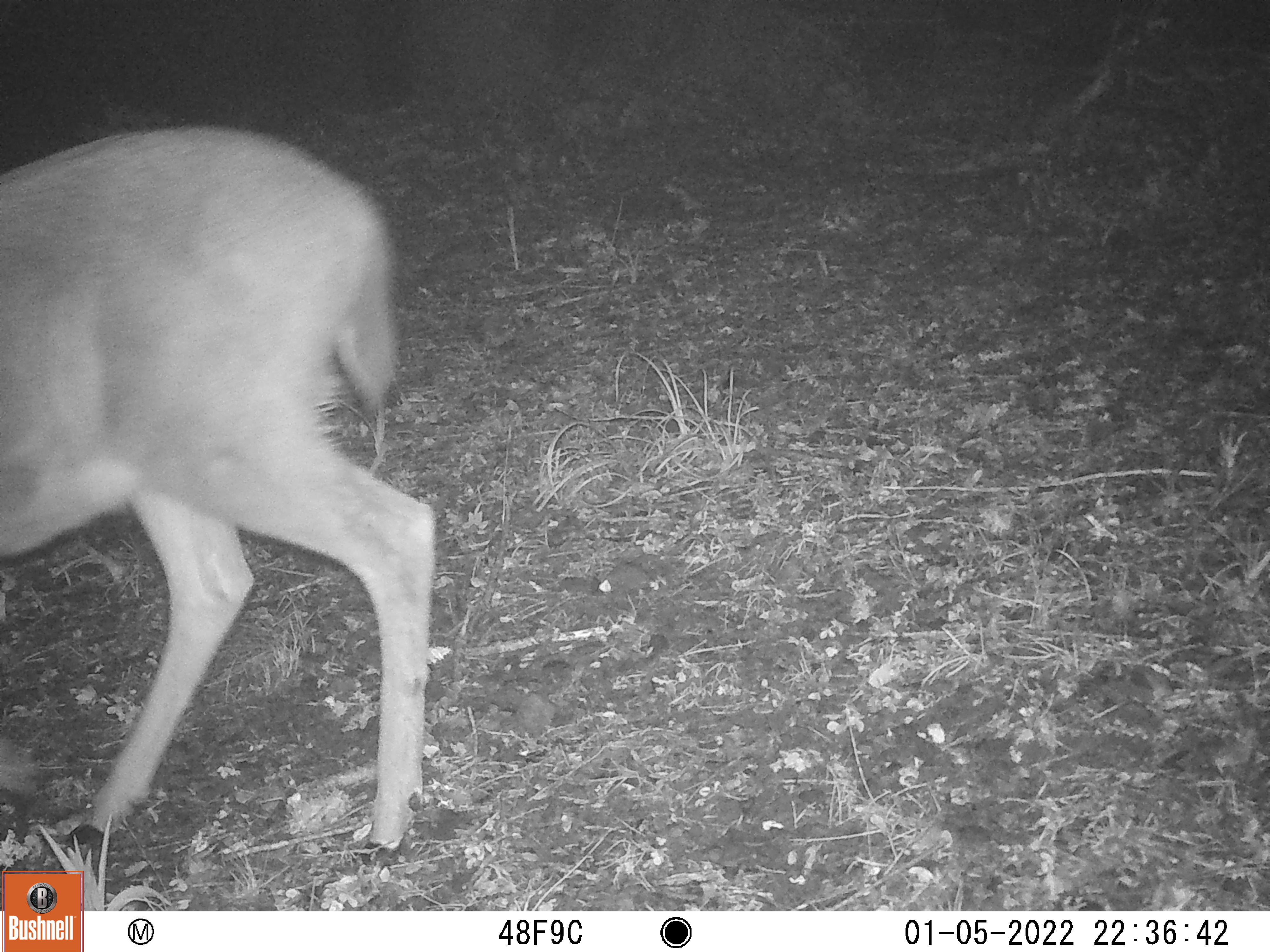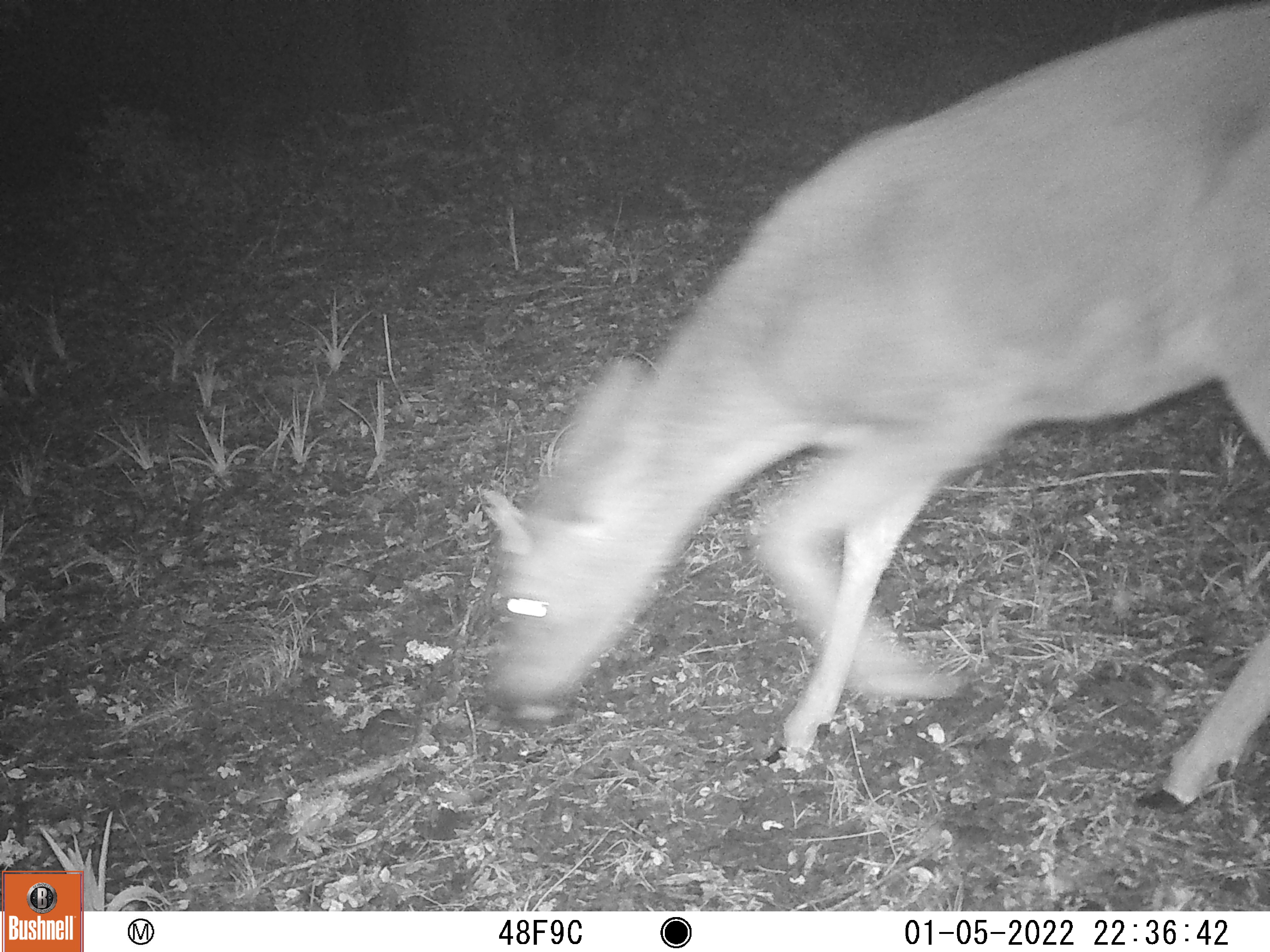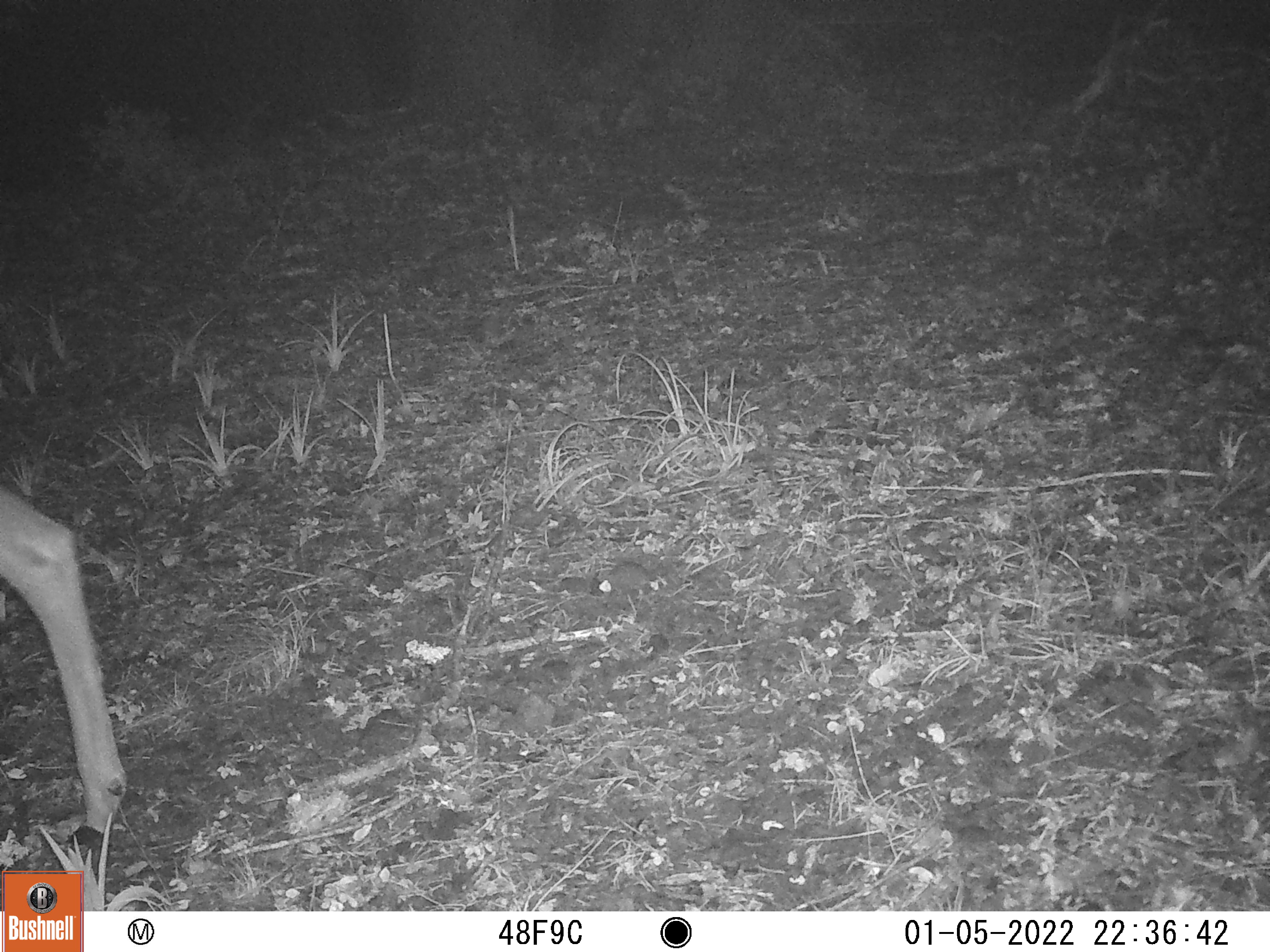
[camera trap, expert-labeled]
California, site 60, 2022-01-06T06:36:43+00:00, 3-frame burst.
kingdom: Animalia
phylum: Chordata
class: Mammalia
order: Artiodactyla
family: Cervidae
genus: Odocoileus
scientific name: Odocoileus hemionus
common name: mule deer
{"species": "mule deer (Odocoileus hemionus)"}